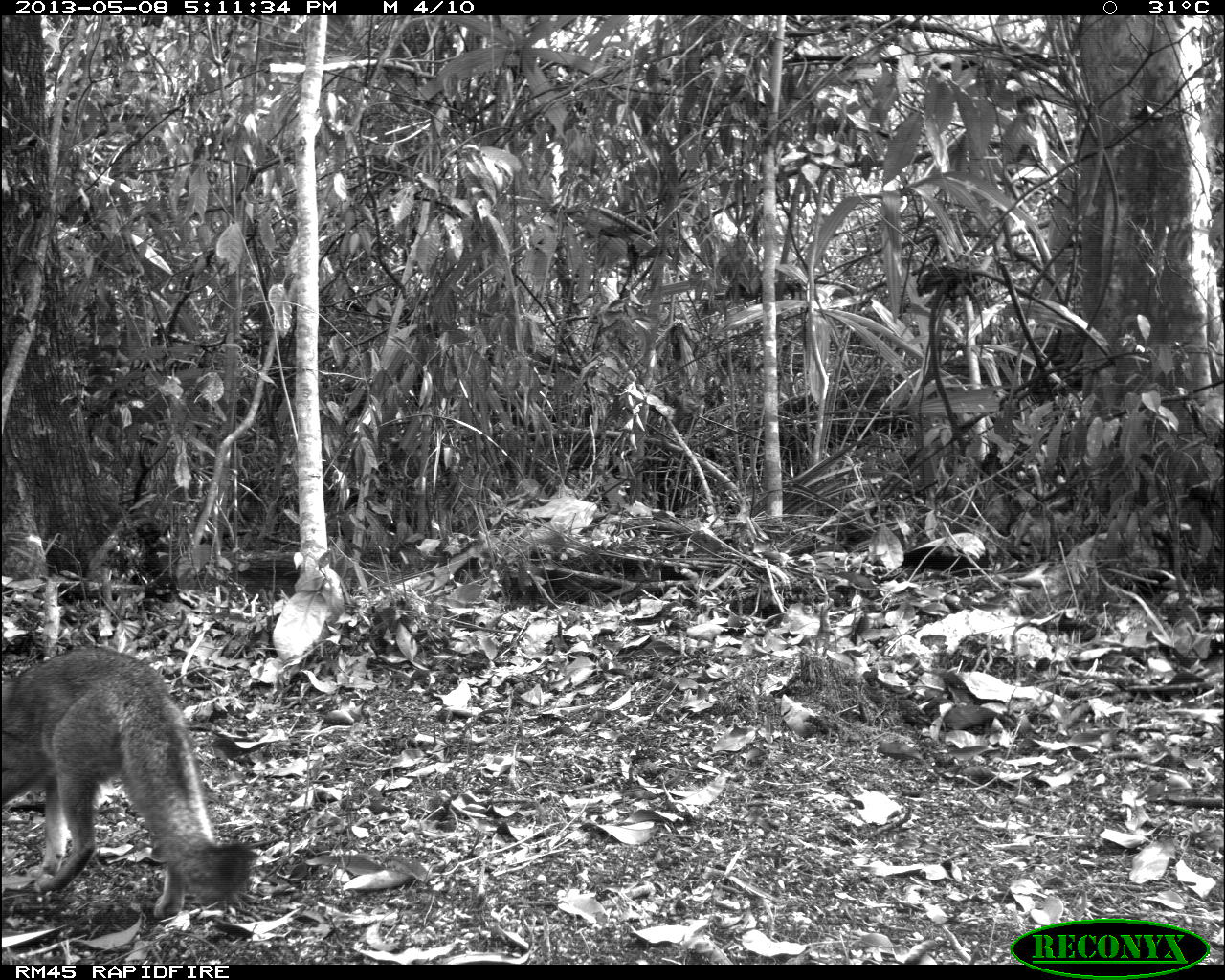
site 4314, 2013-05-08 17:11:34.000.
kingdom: Animalia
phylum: Chordata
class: Mammalia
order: Carnivora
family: Canidae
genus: Urocyon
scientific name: Urocyon cinereoargenteus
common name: gray fox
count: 1